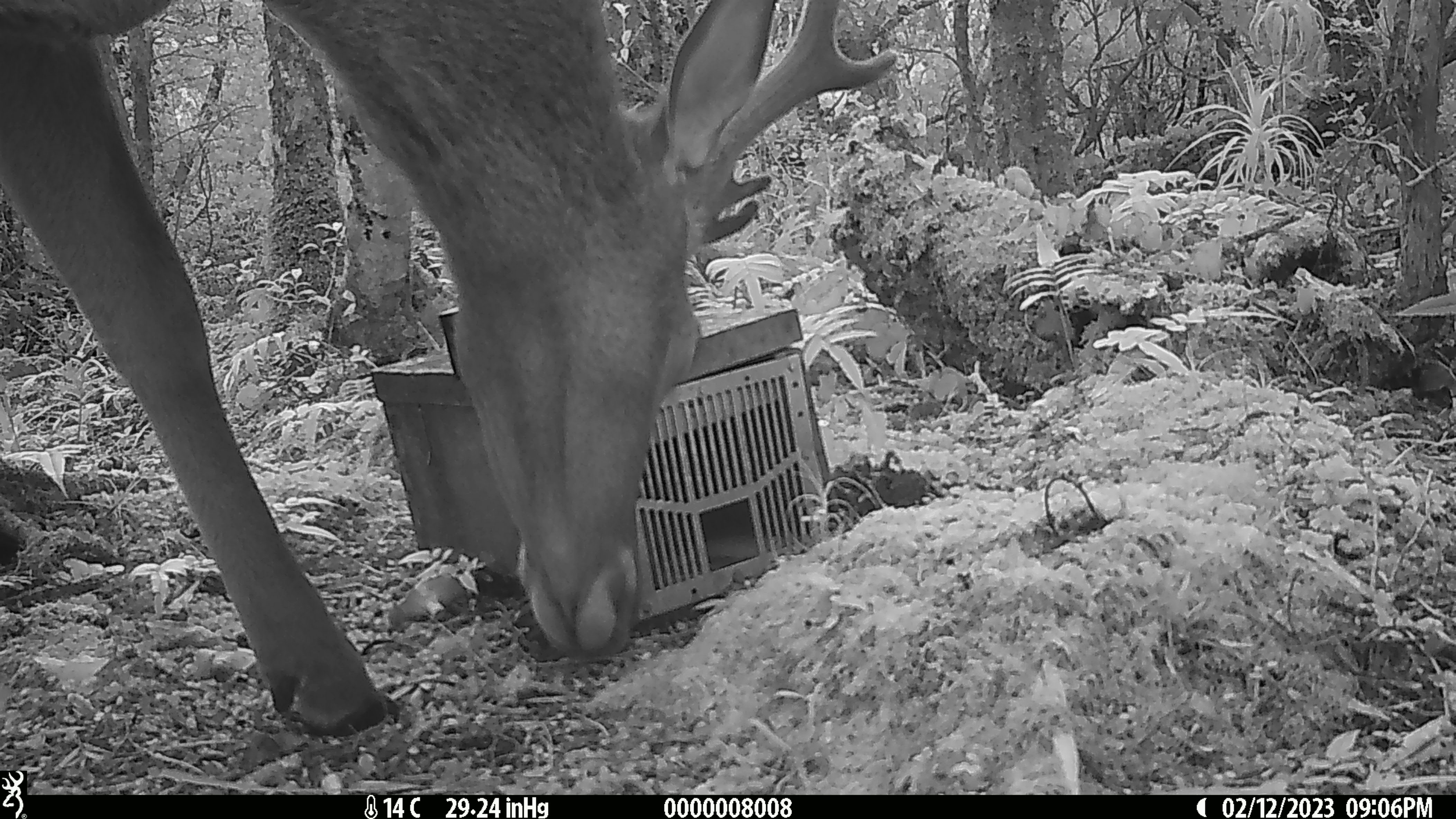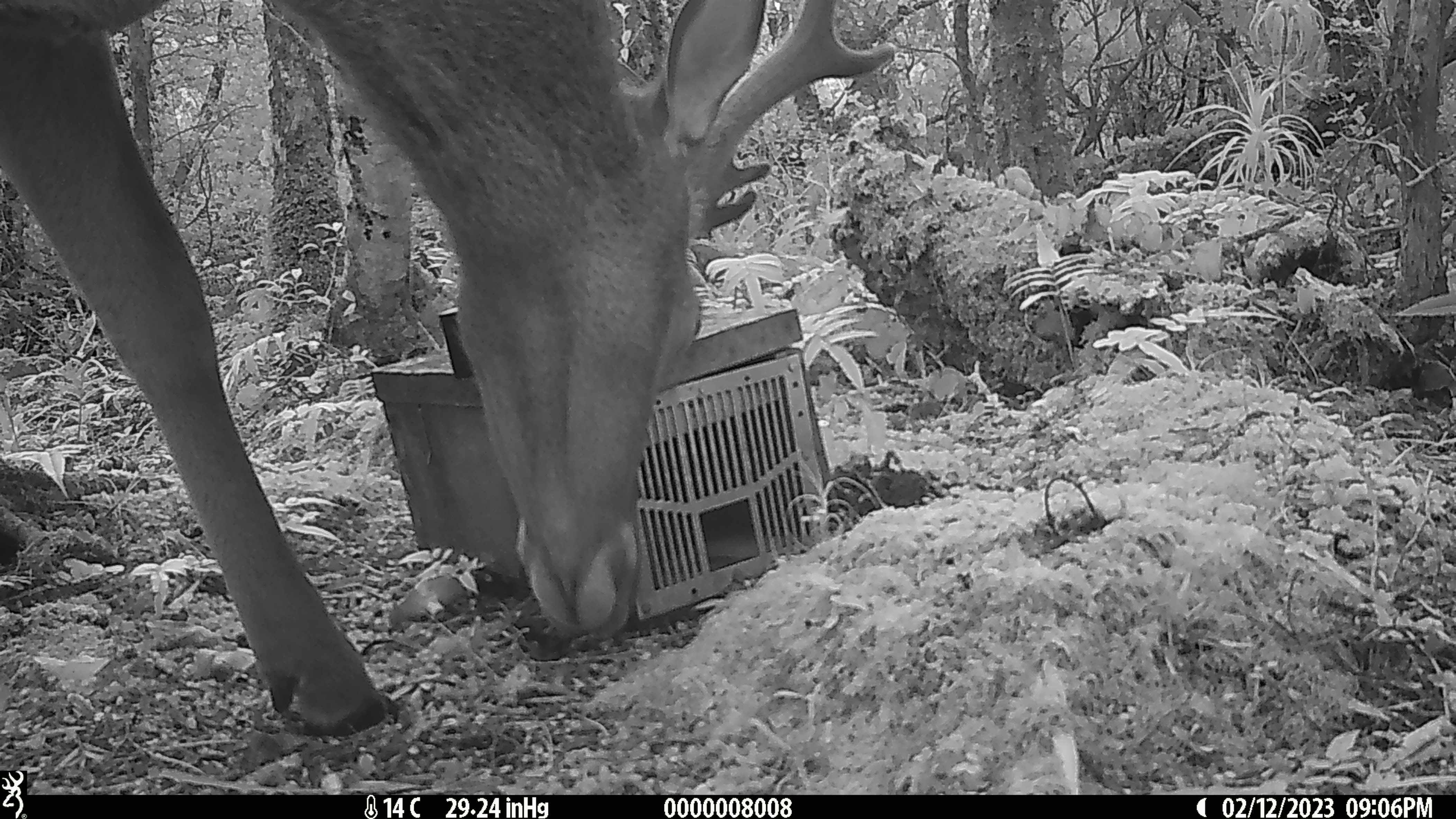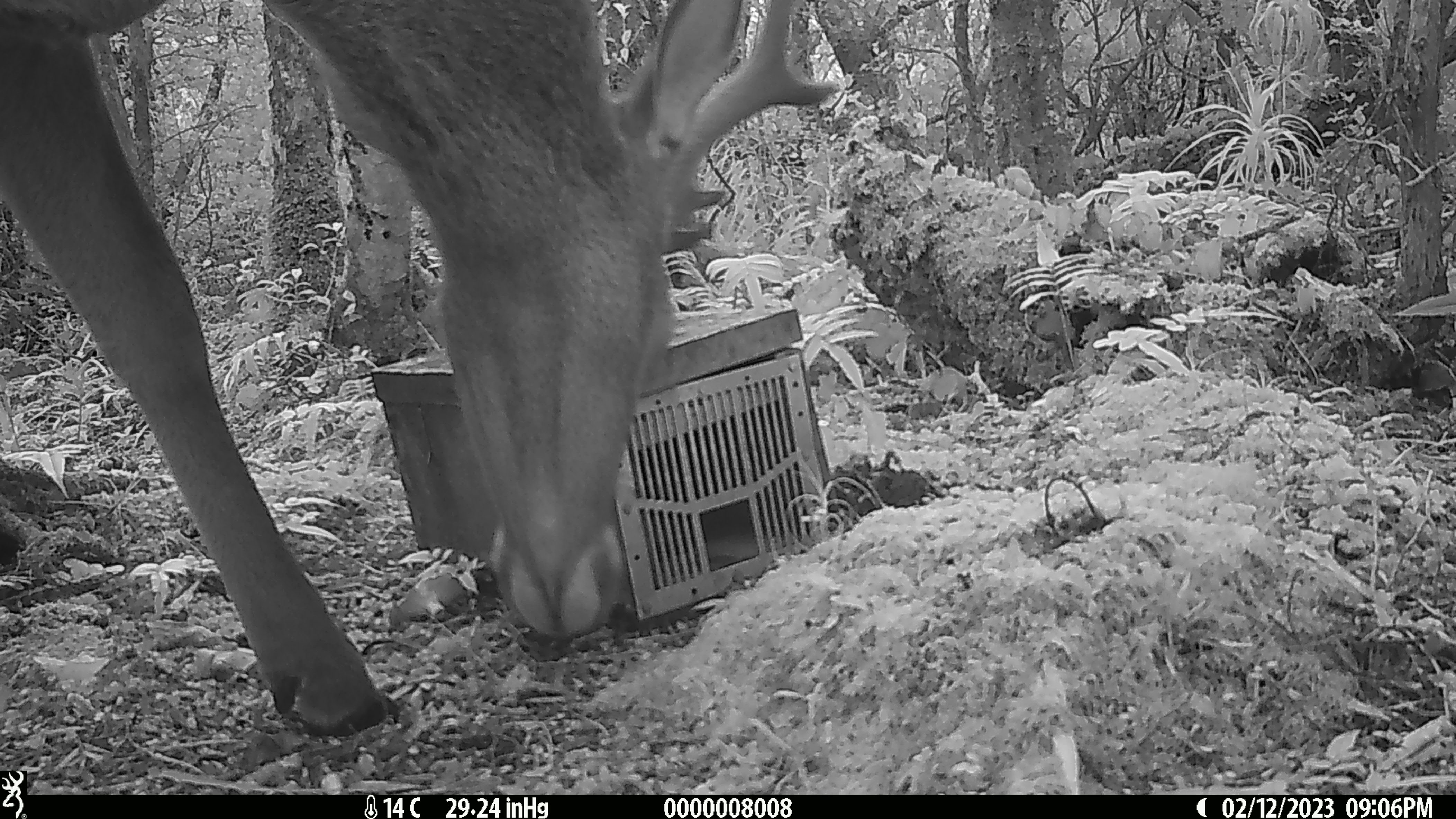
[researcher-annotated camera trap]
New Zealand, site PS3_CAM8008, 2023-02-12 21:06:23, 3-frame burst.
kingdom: Animalia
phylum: Chordata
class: Mammalia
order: Artiodactyla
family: Cervidae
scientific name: Cervidae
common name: deer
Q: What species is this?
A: Deer (Cervidae).